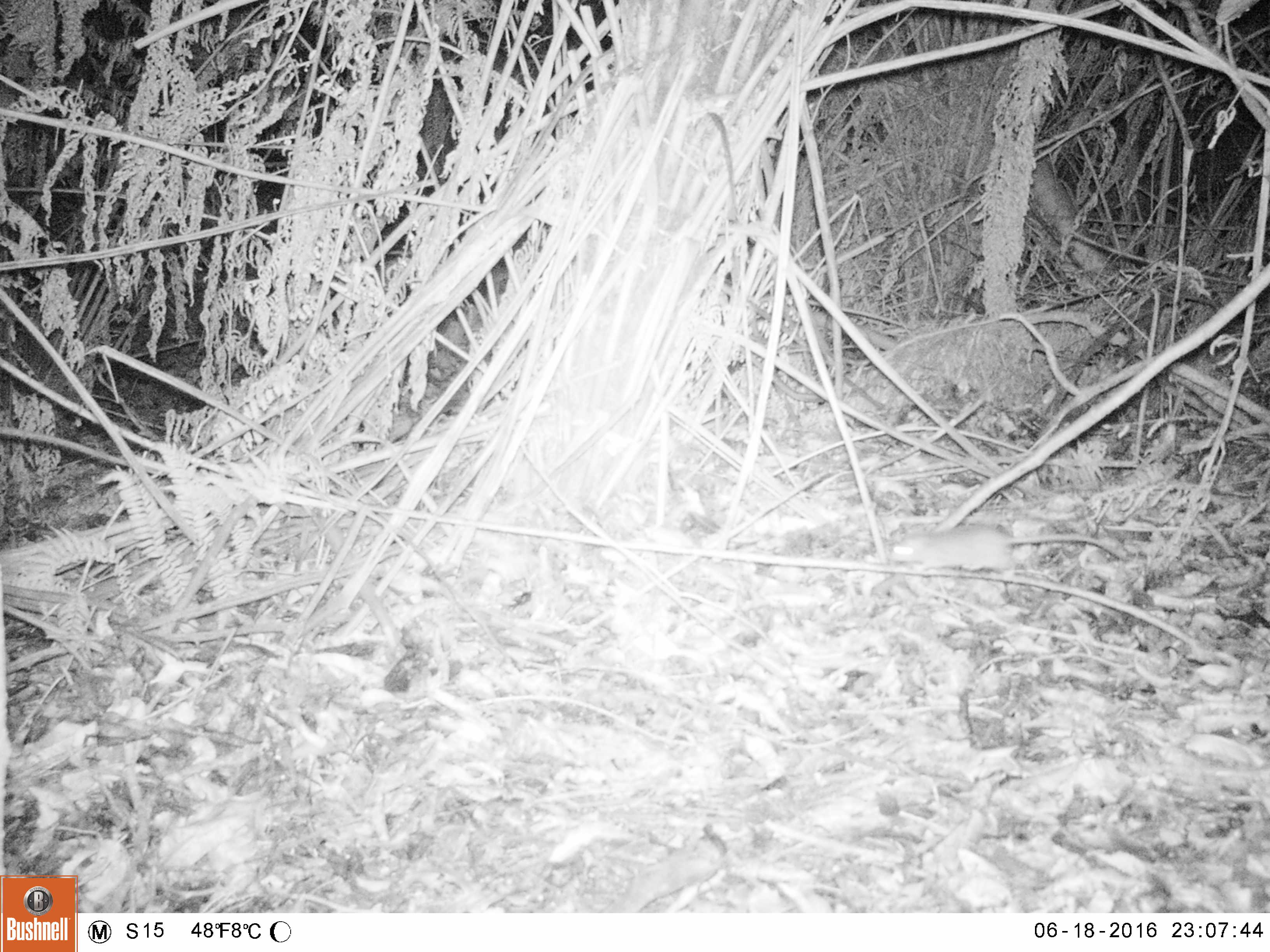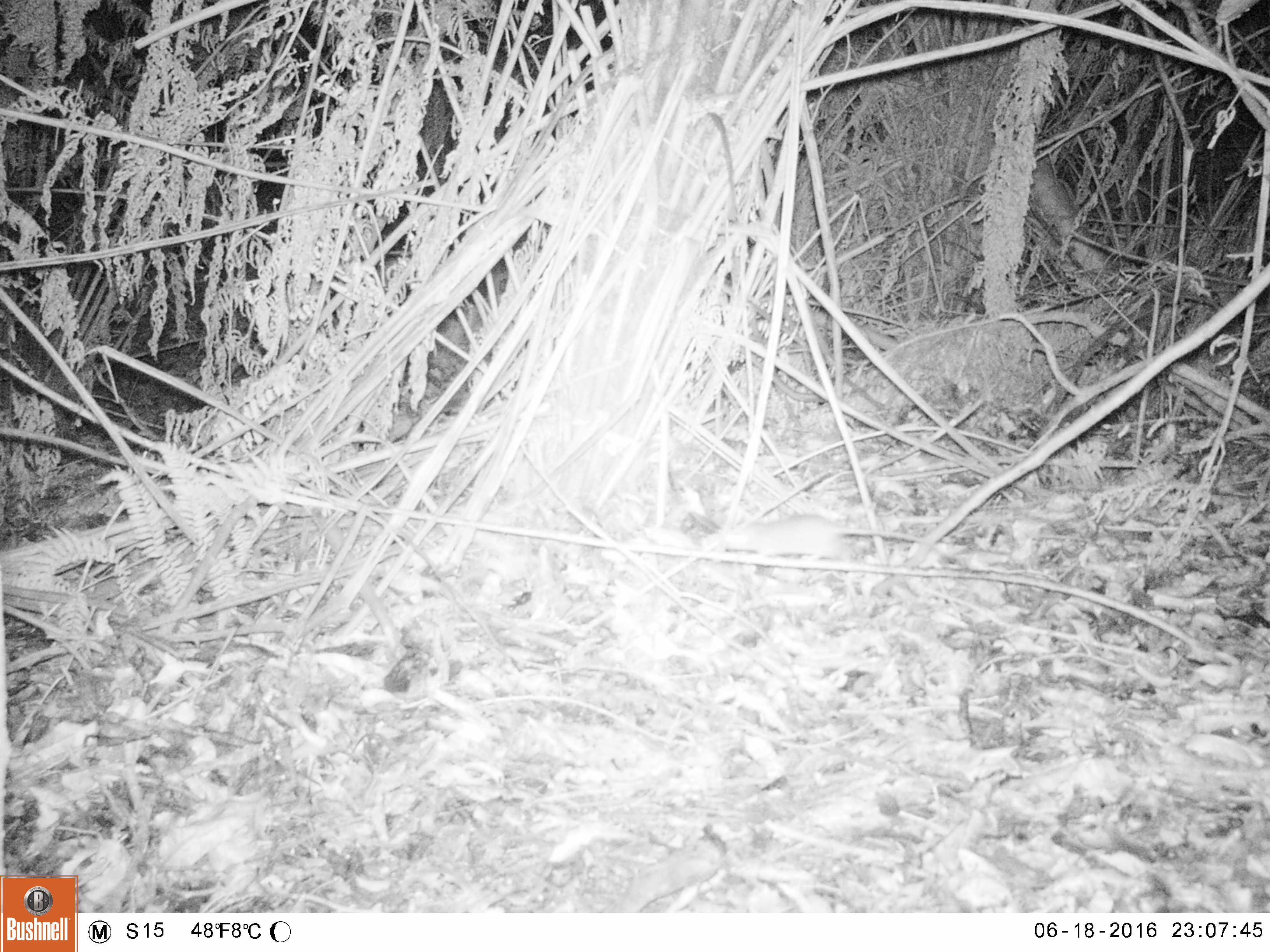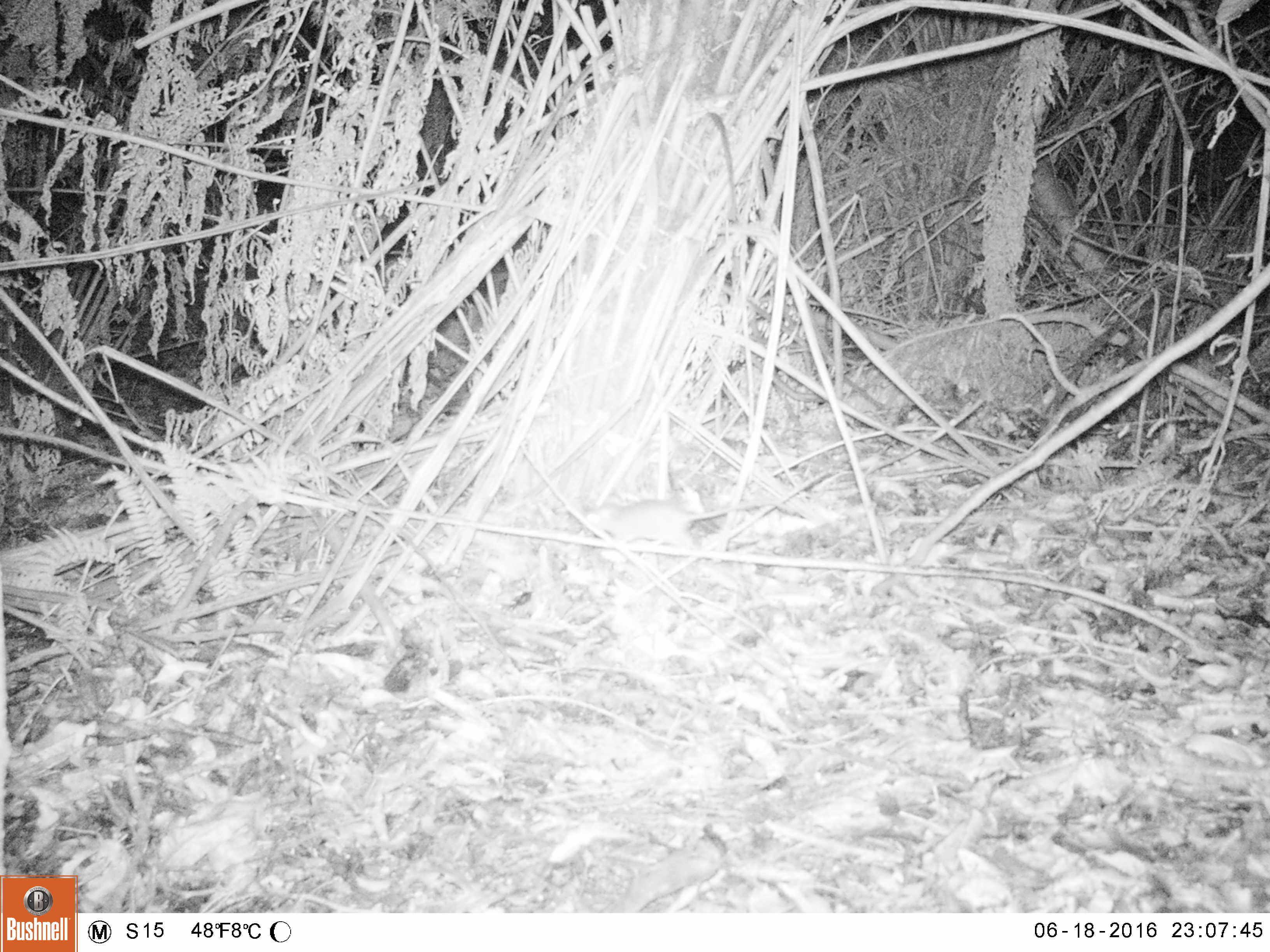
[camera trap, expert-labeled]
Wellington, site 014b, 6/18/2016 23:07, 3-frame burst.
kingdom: Animalia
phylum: Chordata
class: Mammalia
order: Rodentia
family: Muridae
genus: Rattus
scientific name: Rattus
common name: rat